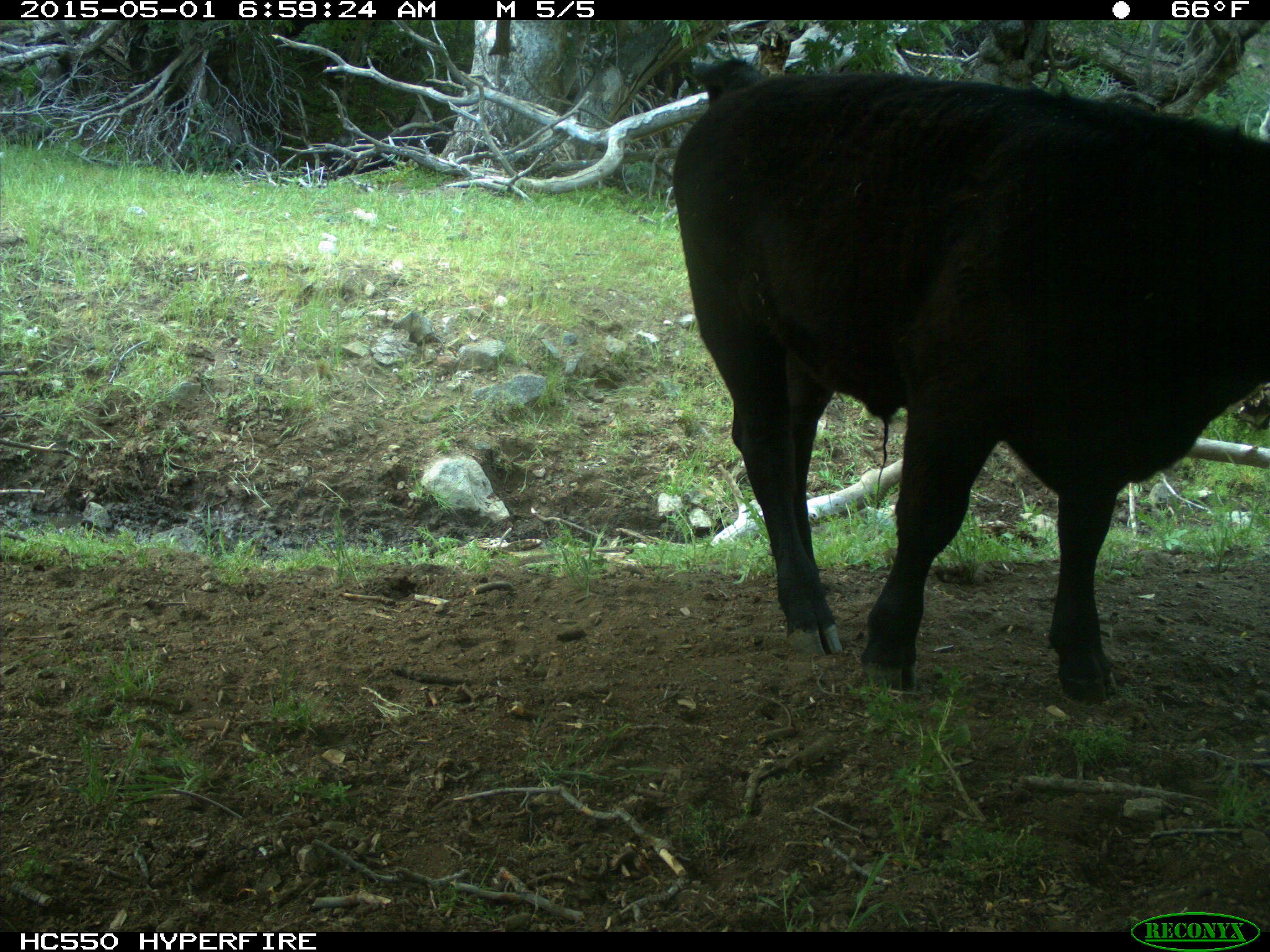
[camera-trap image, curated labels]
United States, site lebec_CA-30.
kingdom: Animalia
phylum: Chordata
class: Mammalia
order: Artiodactyla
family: Bovidae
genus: Bos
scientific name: Bos taurus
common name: domestic cow